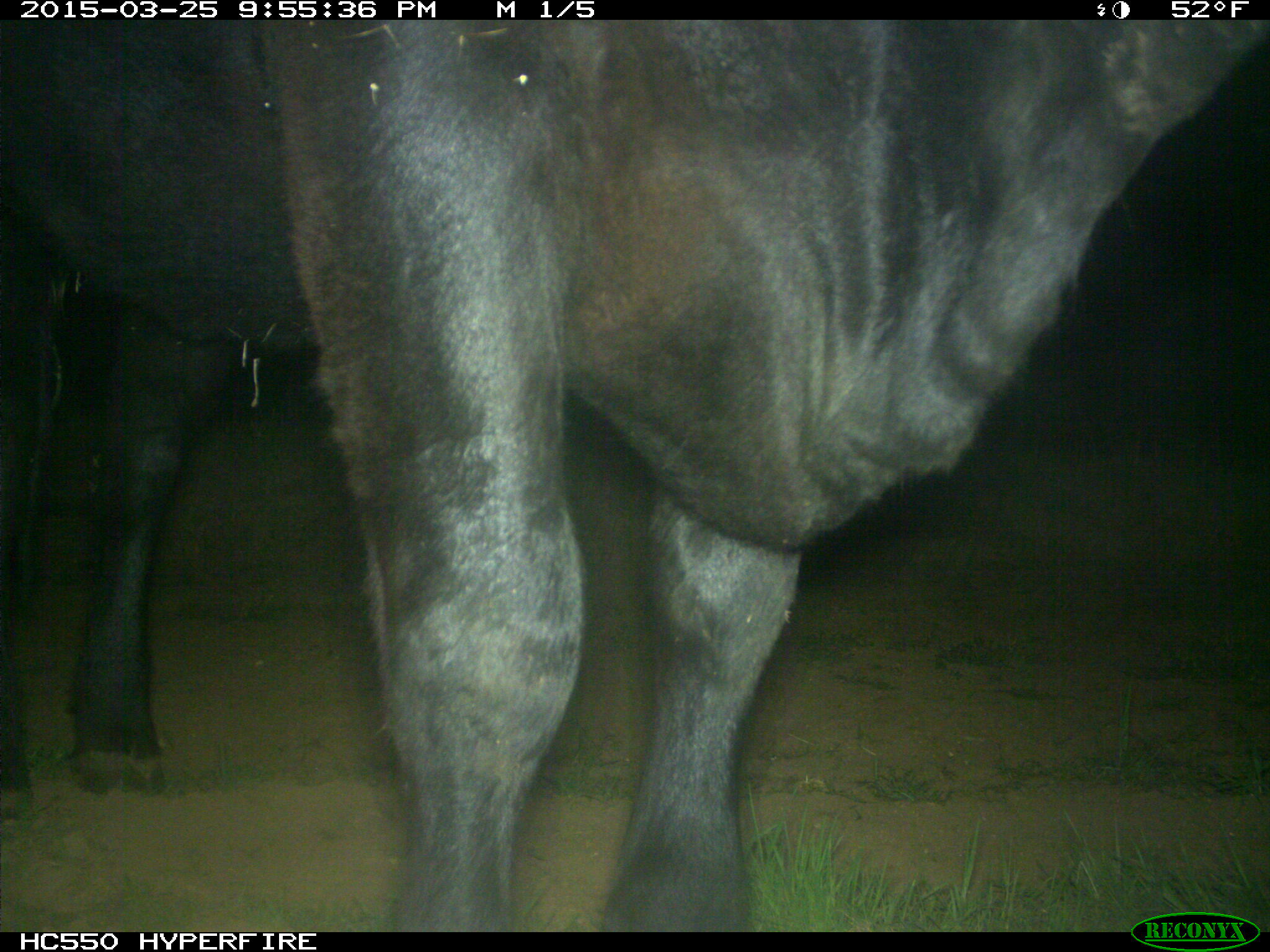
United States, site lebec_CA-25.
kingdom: Animalia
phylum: Chordata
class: Mammalia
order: Artiodactyla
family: Bovidae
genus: Bos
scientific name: Bos taurus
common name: domestic cow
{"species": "Bos taurus (domestic cow)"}